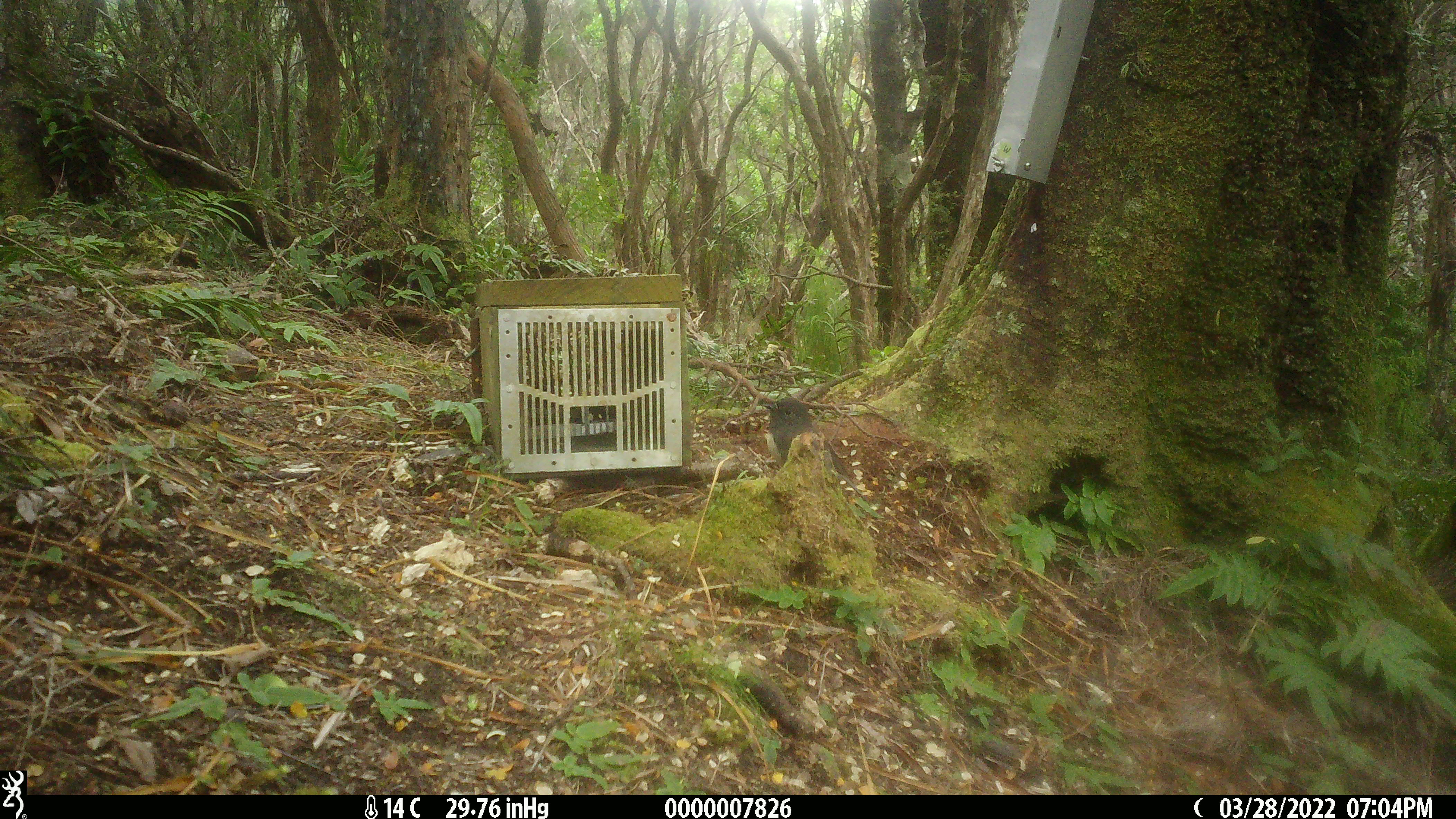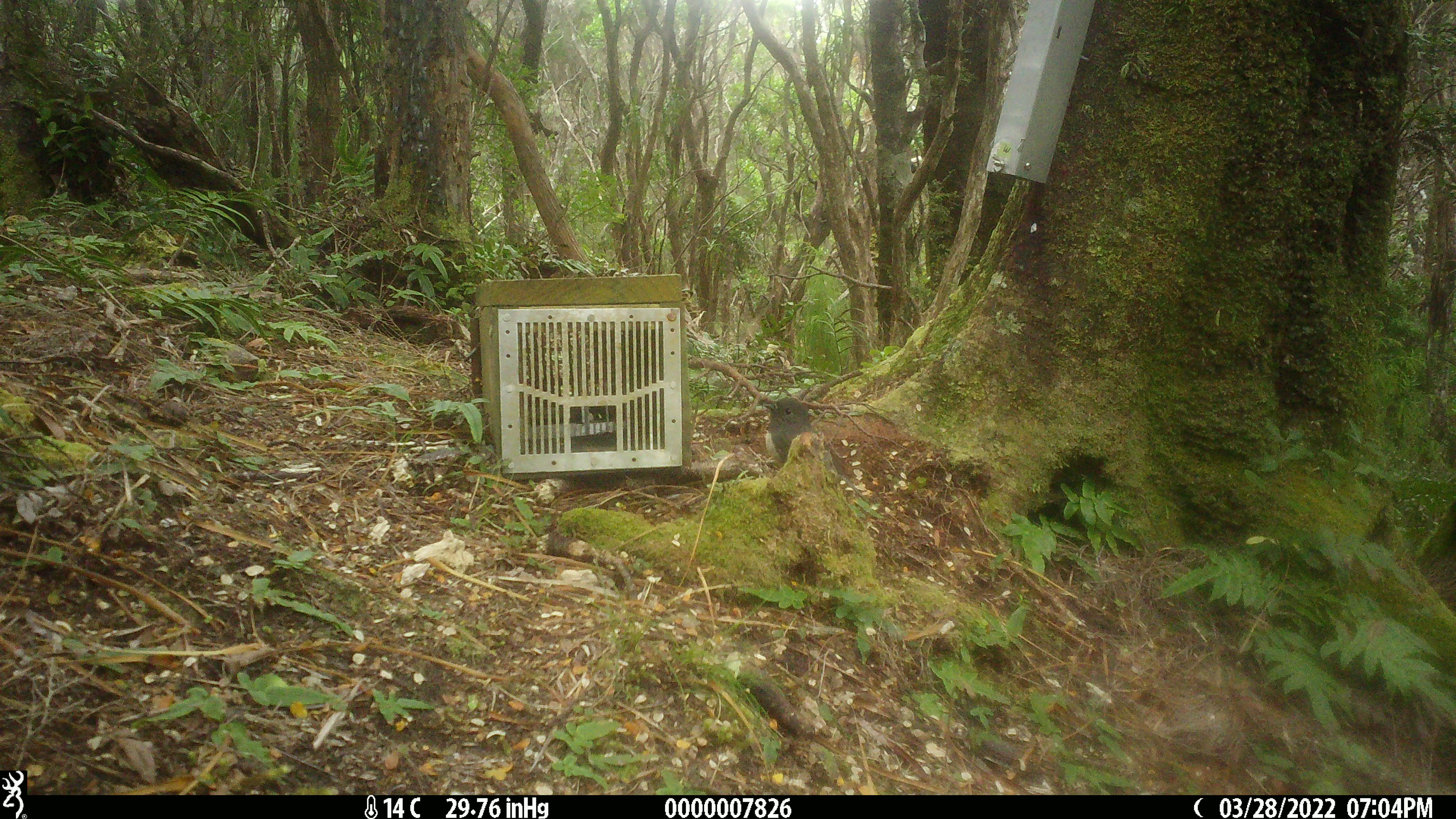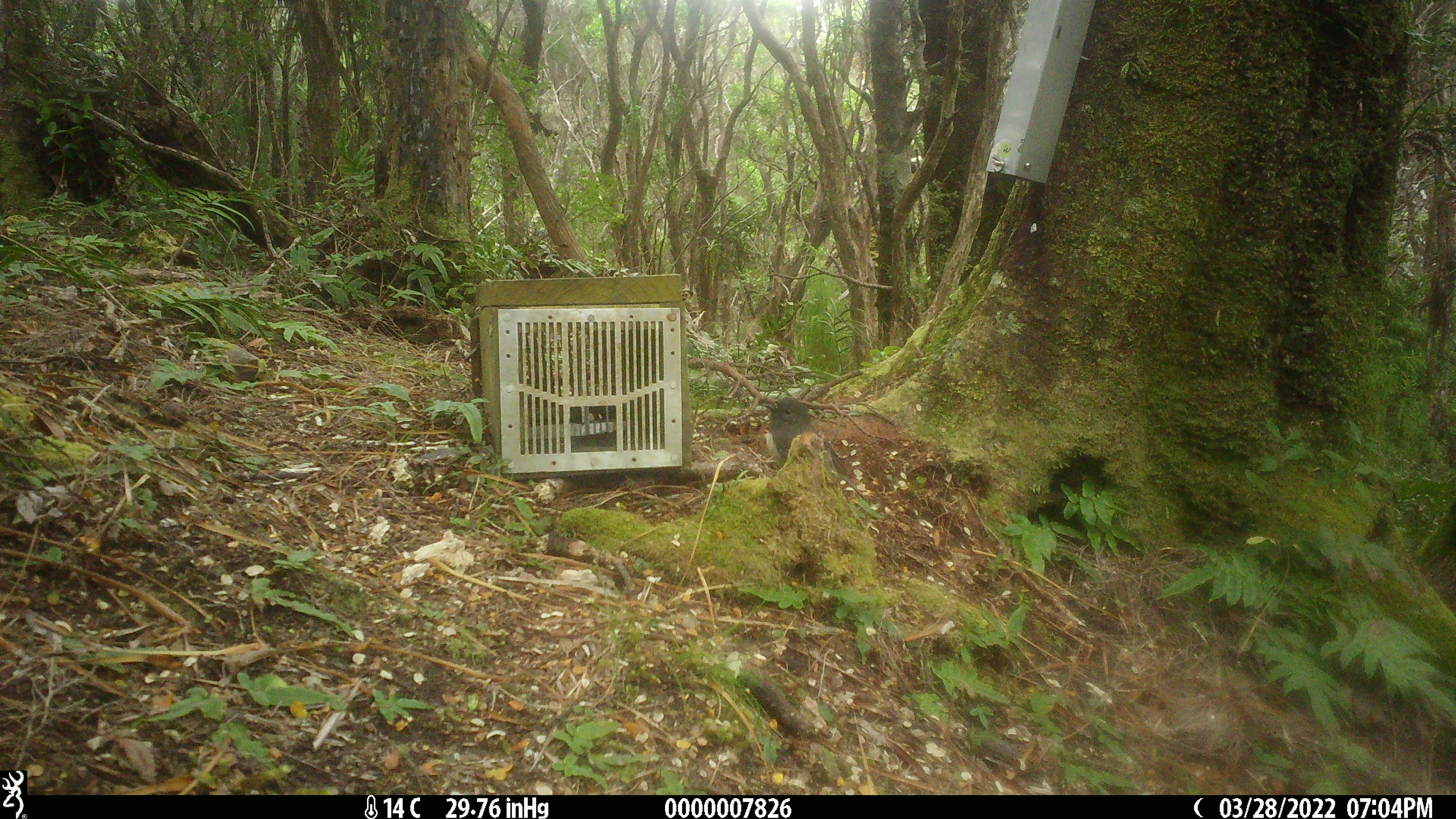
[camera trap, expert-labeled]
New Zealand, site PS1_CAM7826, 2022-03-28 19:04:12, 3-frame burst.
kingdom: Animalia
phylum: Chordata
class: Aves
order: Passeriformes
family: Petroicidae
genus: Petroica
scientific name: Petroica australis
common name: new zealand robin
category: robin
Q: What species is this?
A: Robin (new zealand robin) (Petroica australis).